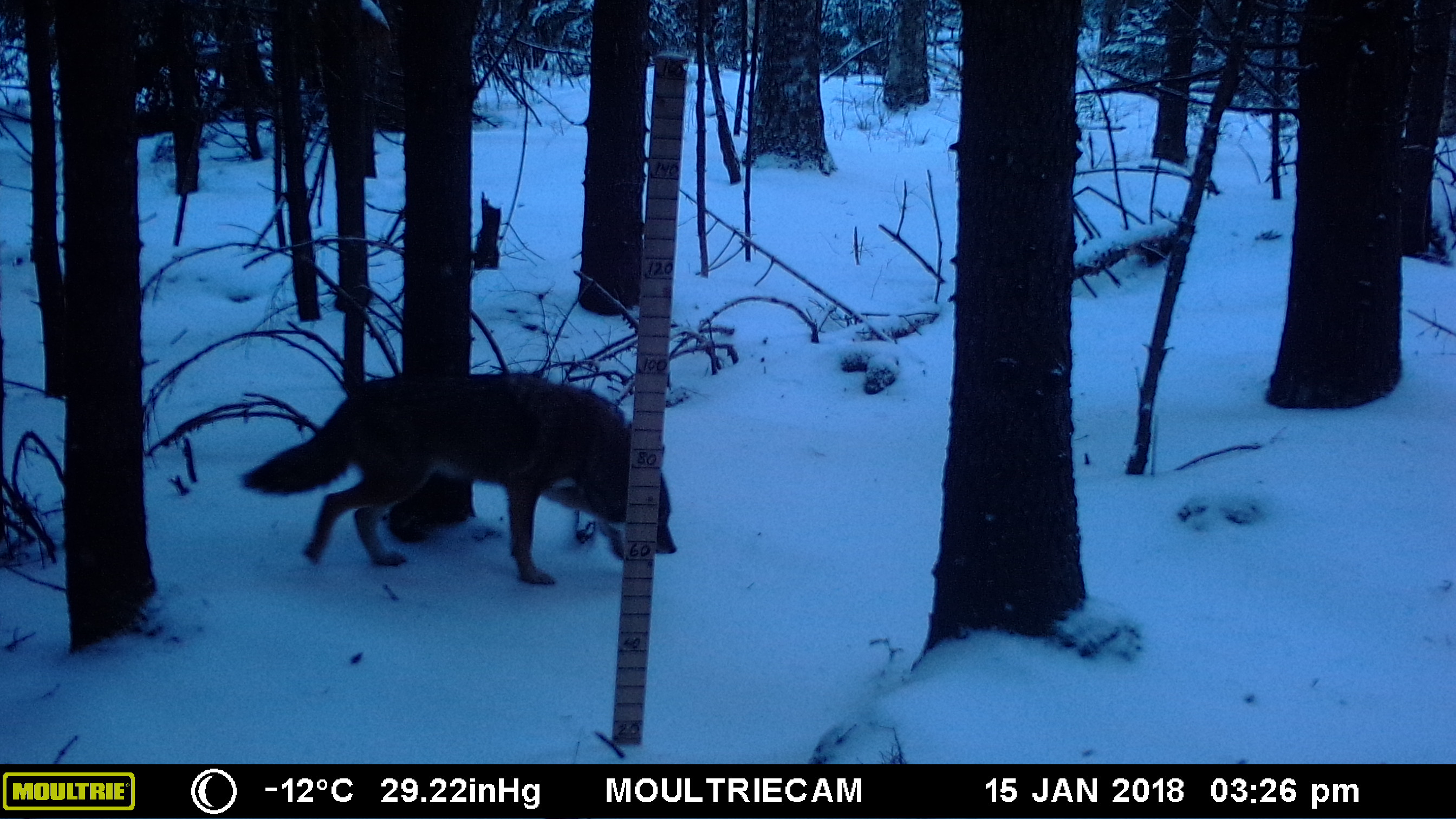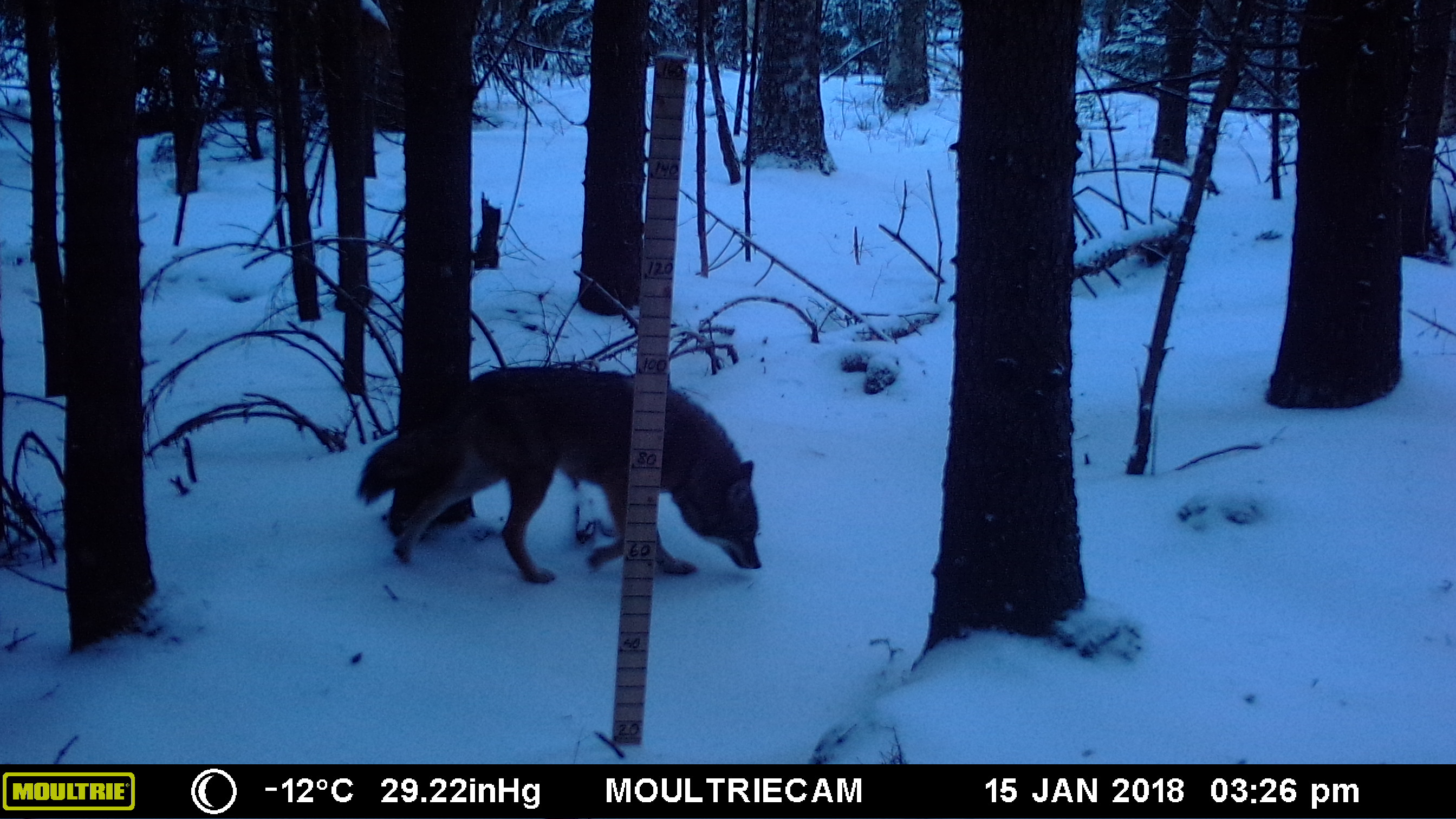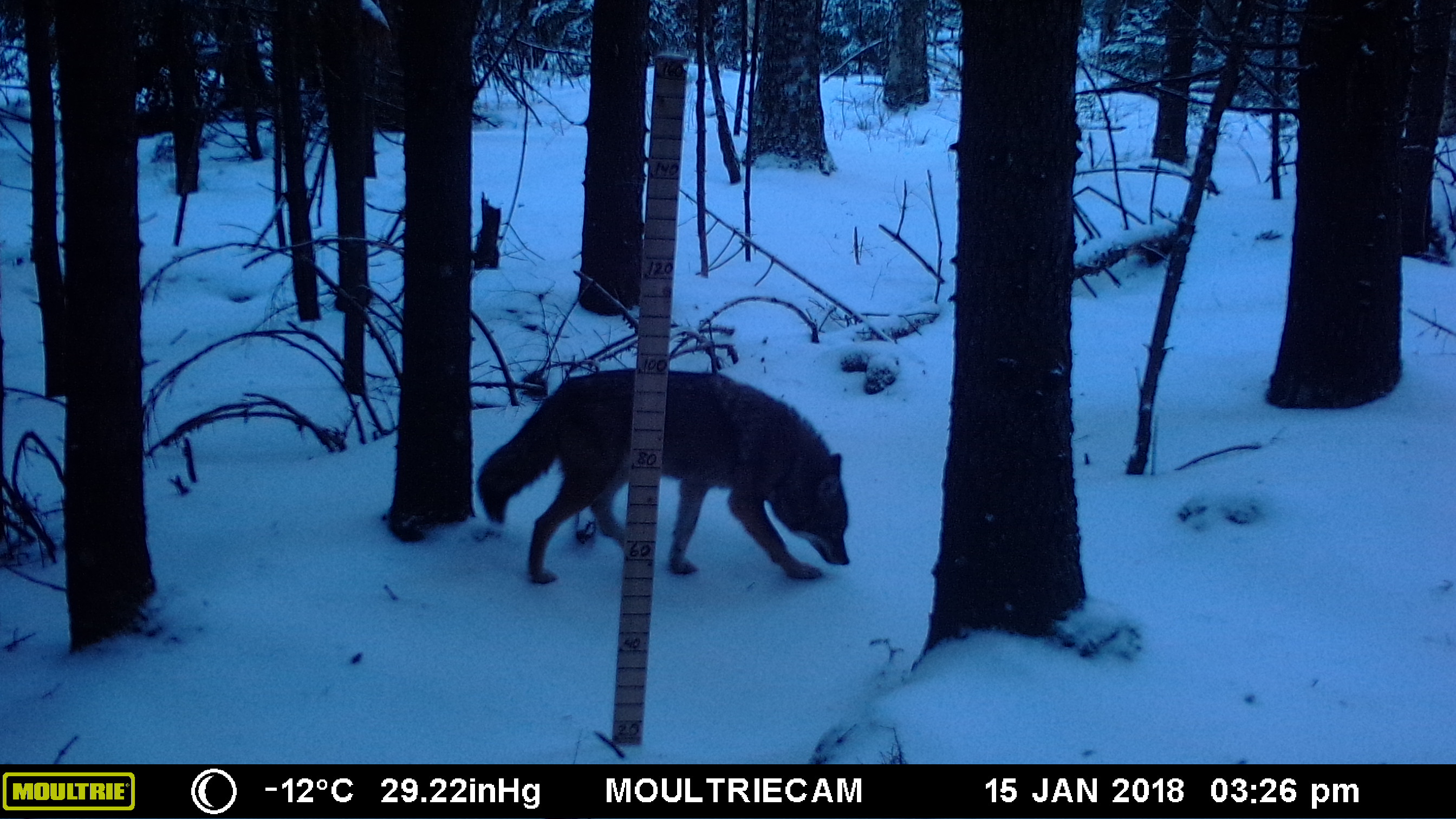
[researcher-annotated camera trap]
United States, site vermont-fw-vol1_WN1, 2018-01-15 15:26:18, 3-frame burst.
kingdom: Animalia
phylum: Chordata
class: Mammalia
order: Carnivora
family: Canidae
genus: Canis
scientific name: Canis latrans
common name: coyote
Coyote (Canis latrans).